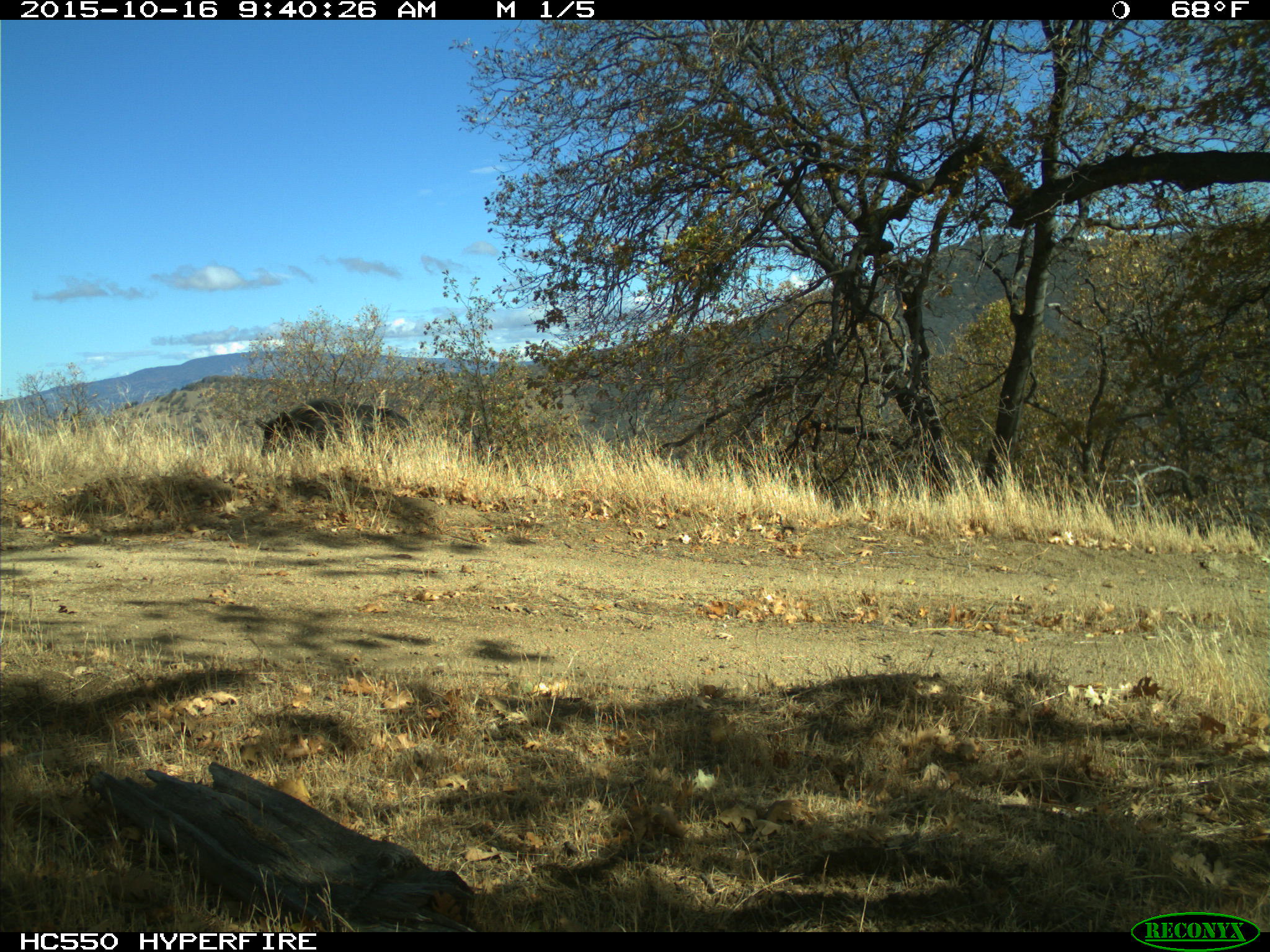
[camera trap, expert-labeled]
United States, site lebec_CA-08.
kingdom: Animalia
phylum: Chordata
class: Mammalia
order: Artiodactyla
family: Suidae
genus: Sus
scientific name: Sus scrofa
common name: wild boar